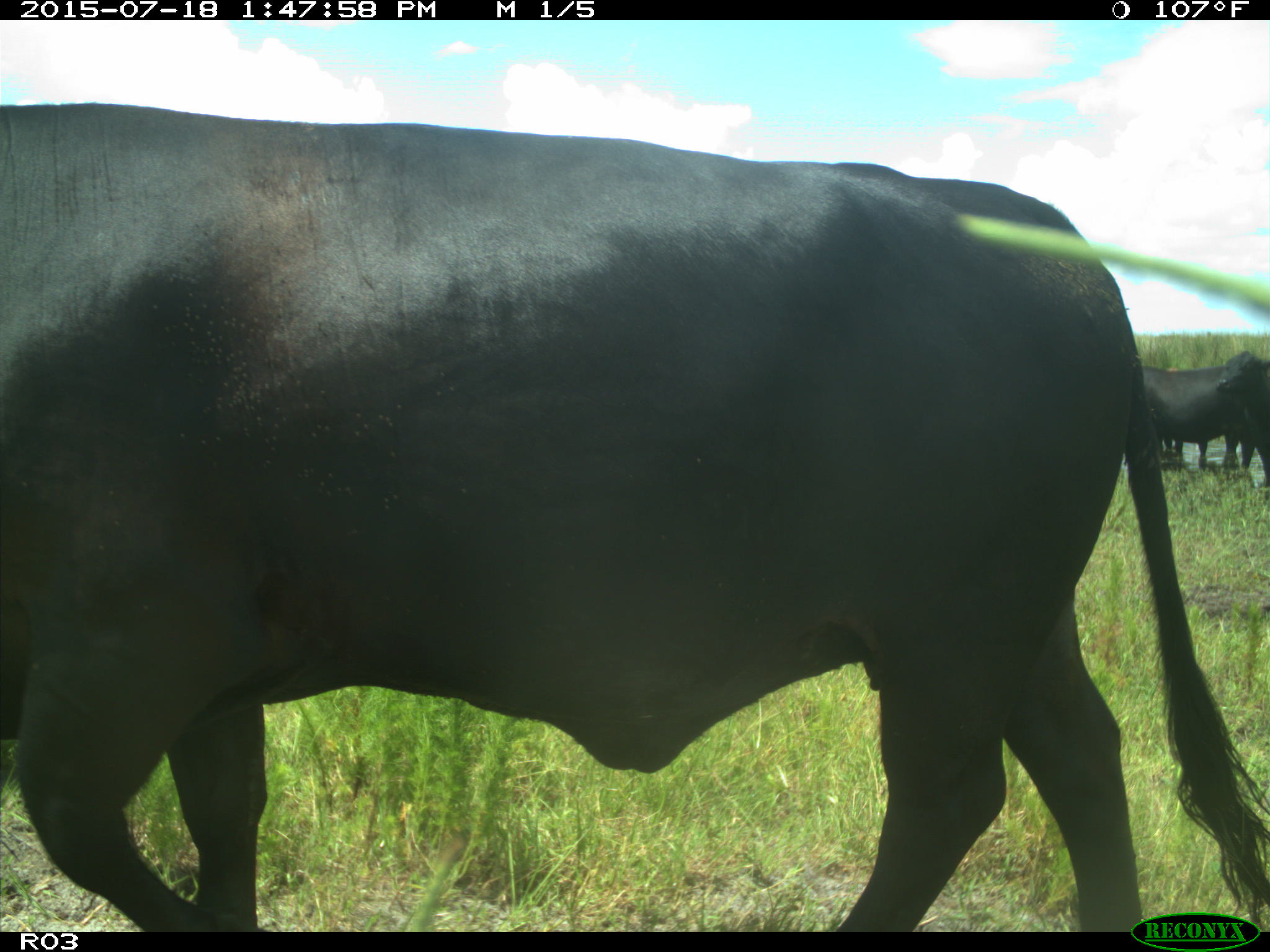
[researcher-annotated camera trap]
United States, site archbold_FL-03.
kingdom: Animalia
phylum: Chordata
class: Mammalia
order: Artiodactyla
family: Bovidae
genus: Bos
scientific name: Bos taurus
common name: domestic cow